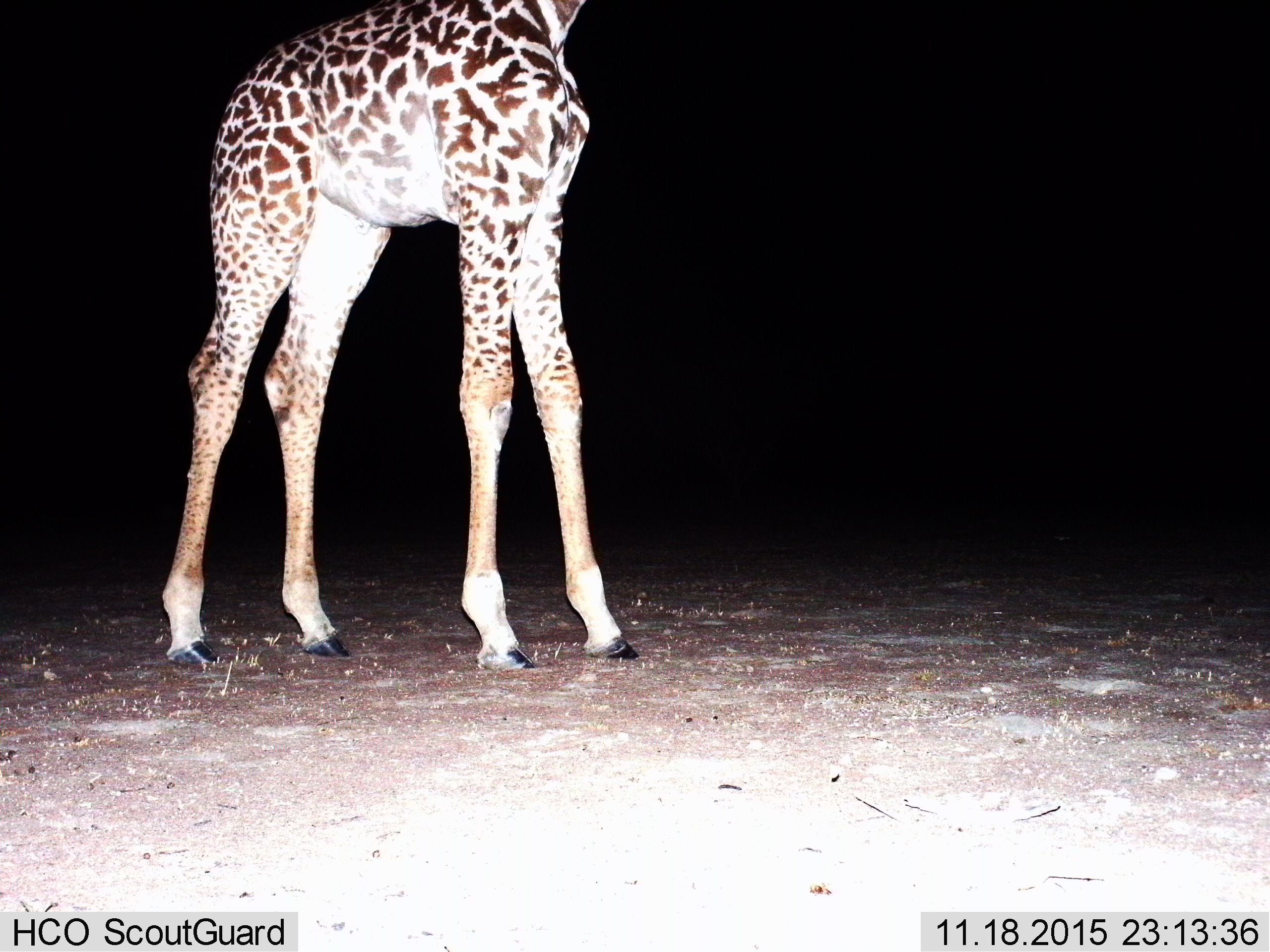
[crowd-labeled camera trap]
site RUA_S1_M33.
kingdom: Animalia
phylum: Chordata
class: Mammalia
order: Artiodactyla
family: Giraffidae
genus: Giraffa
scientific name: Giraffa camelopardalis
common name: giraffe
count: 1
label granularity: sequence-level